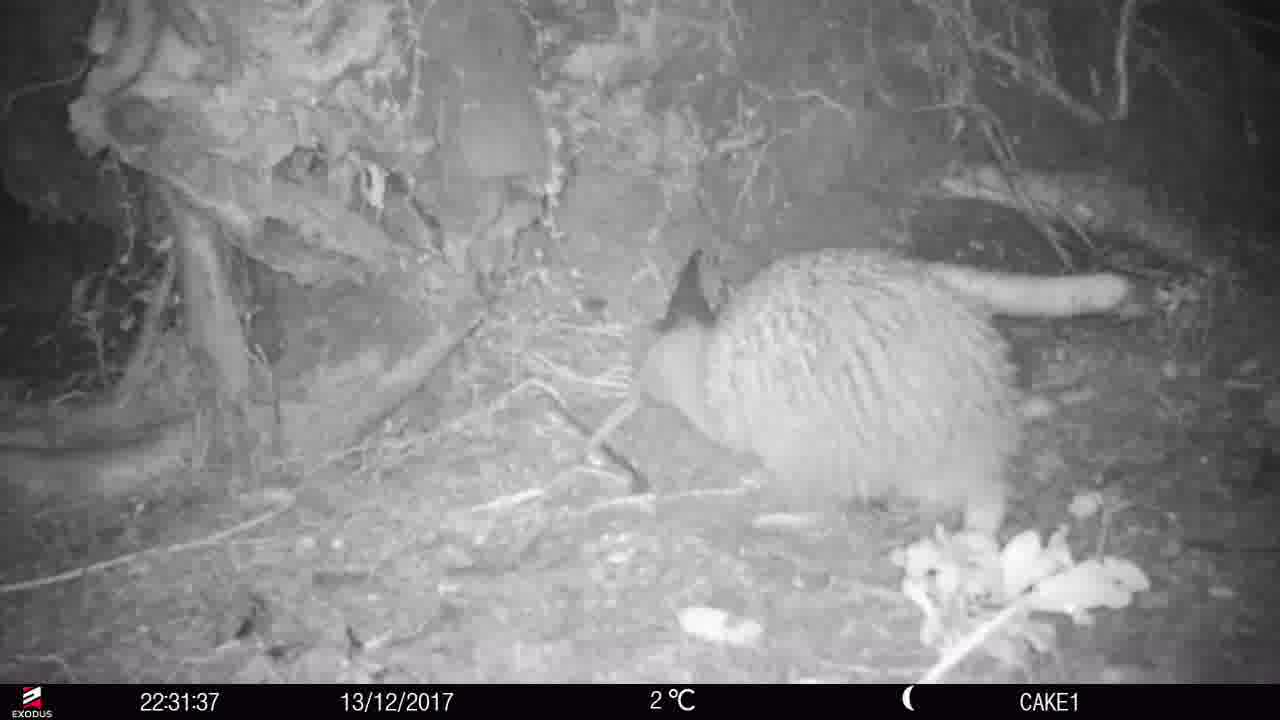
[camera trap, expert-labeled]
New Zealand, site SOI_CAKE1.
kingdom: Animalia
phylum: Chordata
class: Aves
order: Apterygiformes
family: Apterygidae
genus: Apteryx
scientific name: Apteryx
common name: kiwi